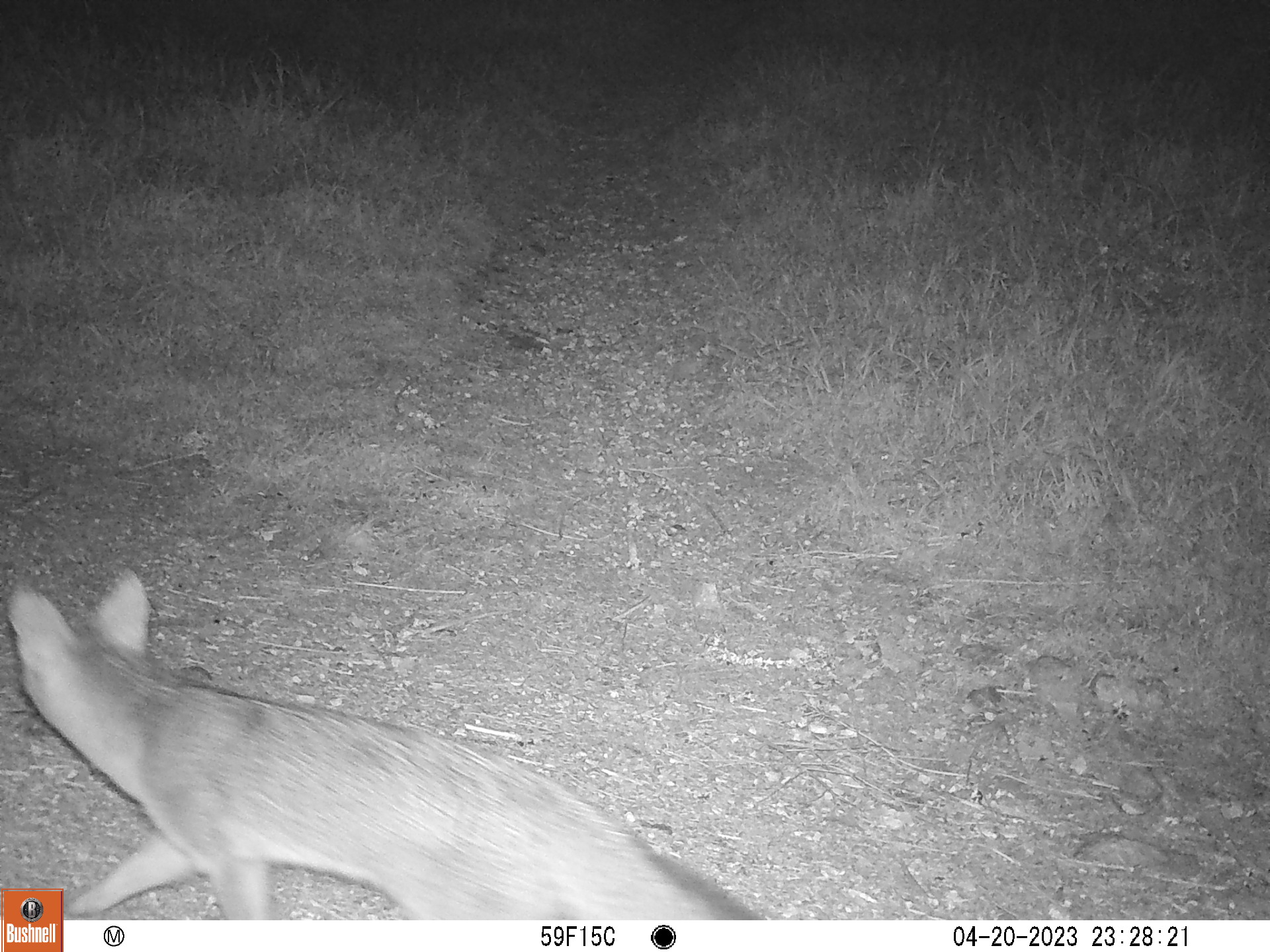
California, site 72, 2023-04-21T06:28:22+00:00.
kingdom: Animalia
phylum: Chordata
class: Mammalia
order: Carnivora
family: Canidae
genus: Urocyon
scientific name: Urocyon cinereoargenteus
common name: gray fox